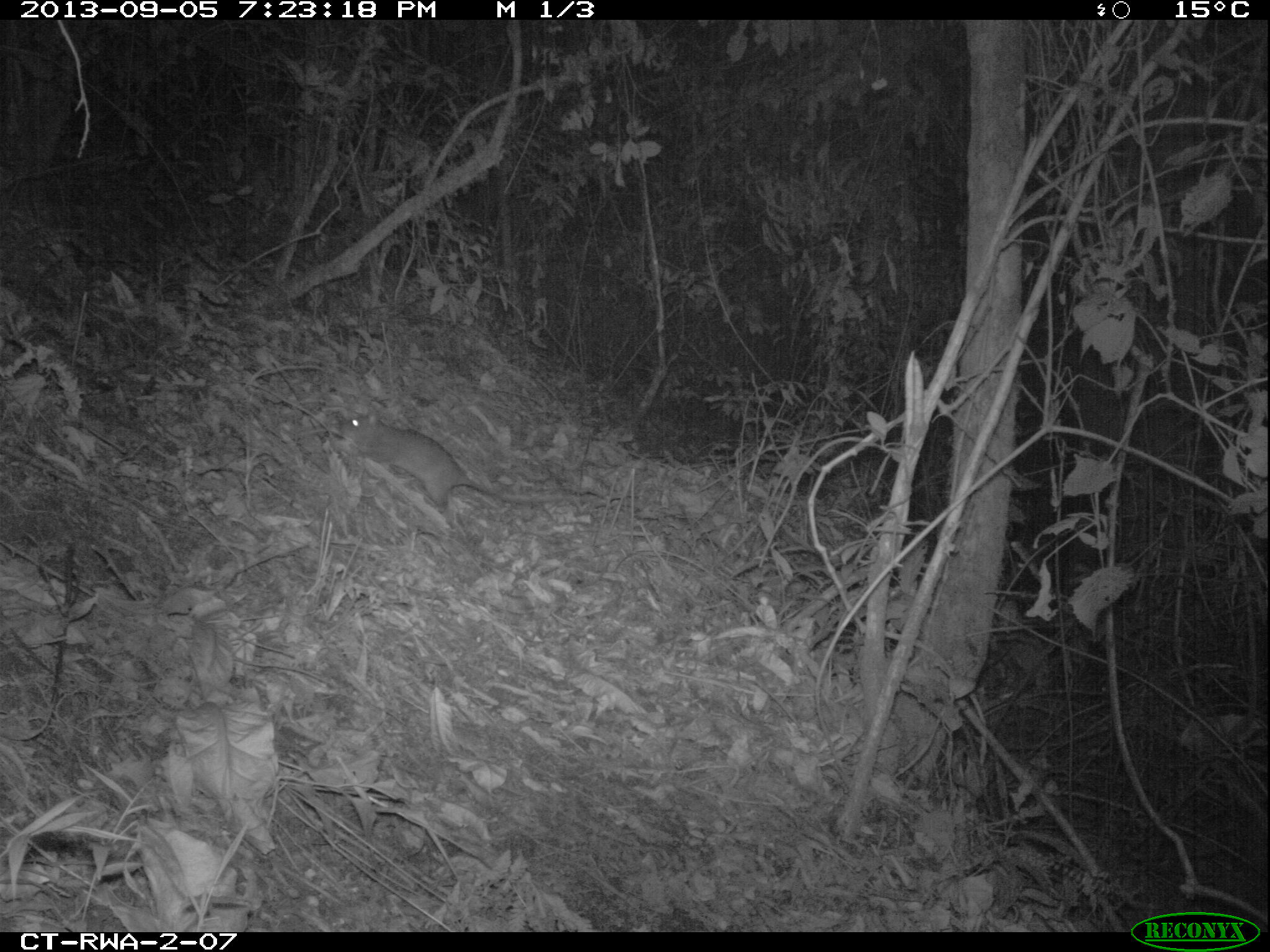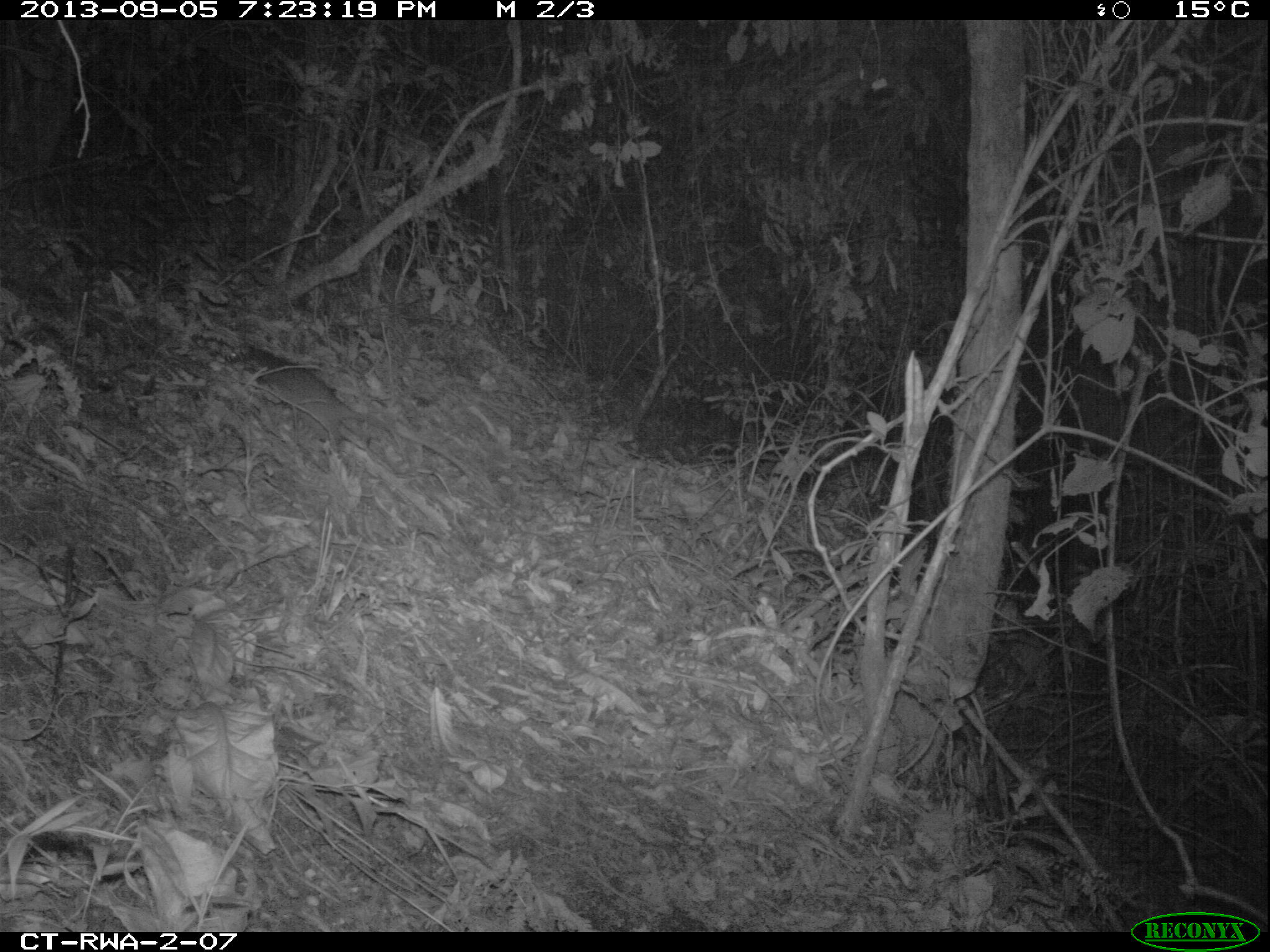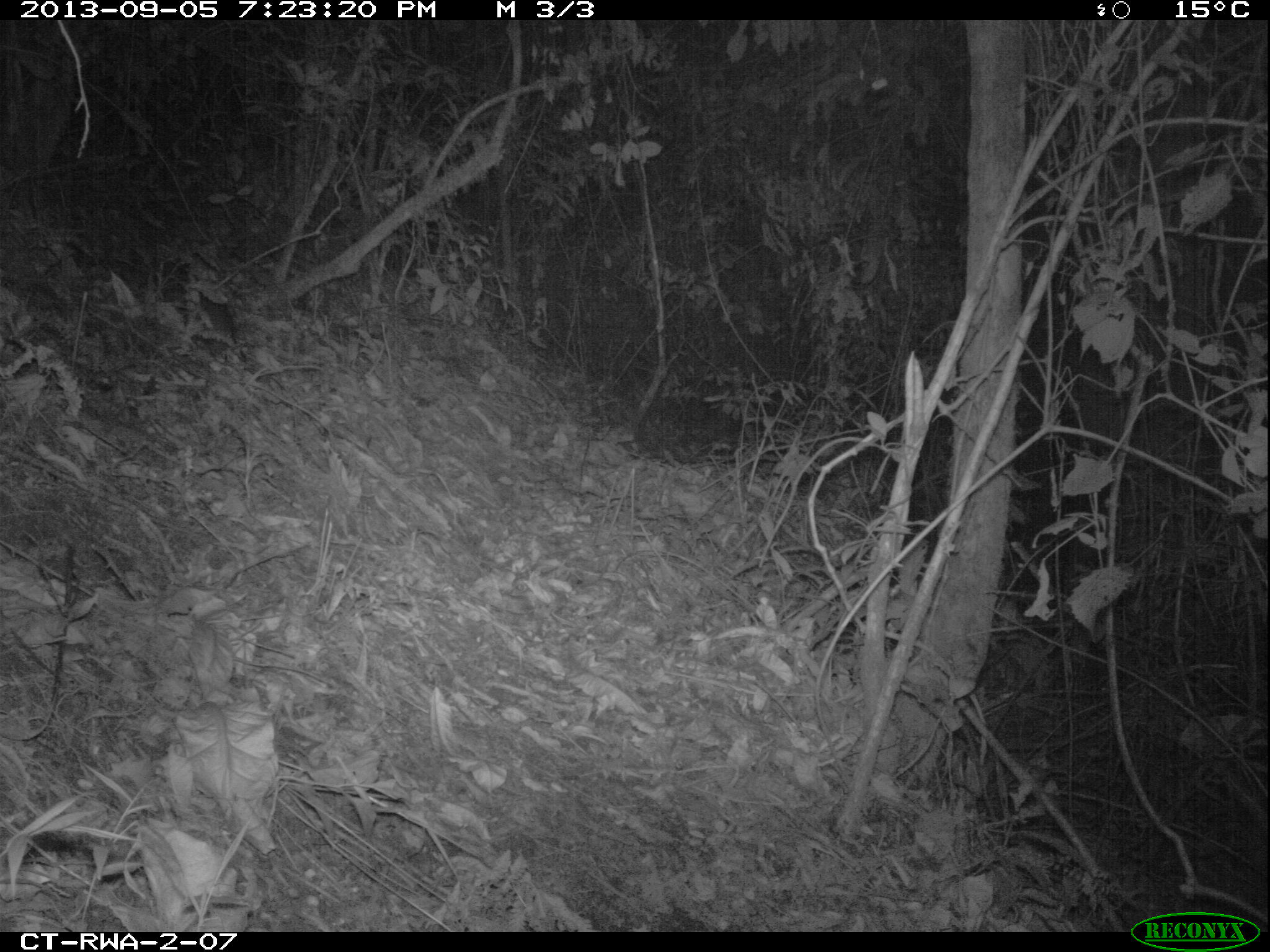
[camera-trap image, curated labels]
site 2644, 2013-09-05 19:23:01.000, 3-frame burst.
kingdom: Animalia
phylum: Chordata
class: Mammalia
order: Rodentia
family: Nesomyidae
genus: Cricetomys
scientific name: Cricetomys gambianus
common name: african giant pouched rat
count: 1